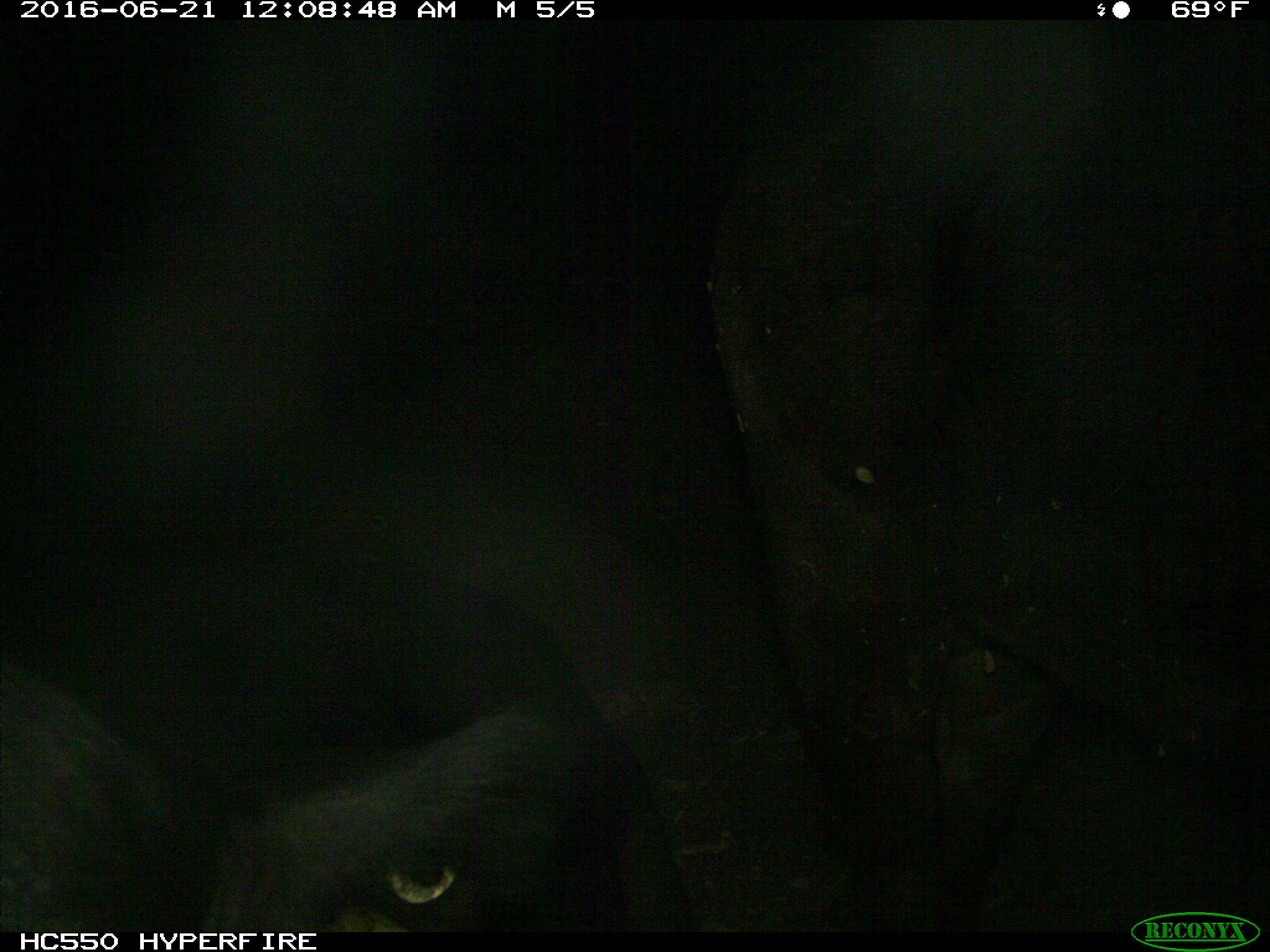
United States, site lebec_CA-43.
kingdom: Animalia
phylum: Chordata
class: Mammalia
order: Artiodactyla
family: Bovidae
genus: Bos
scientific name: Bos taurus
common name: domestic cow